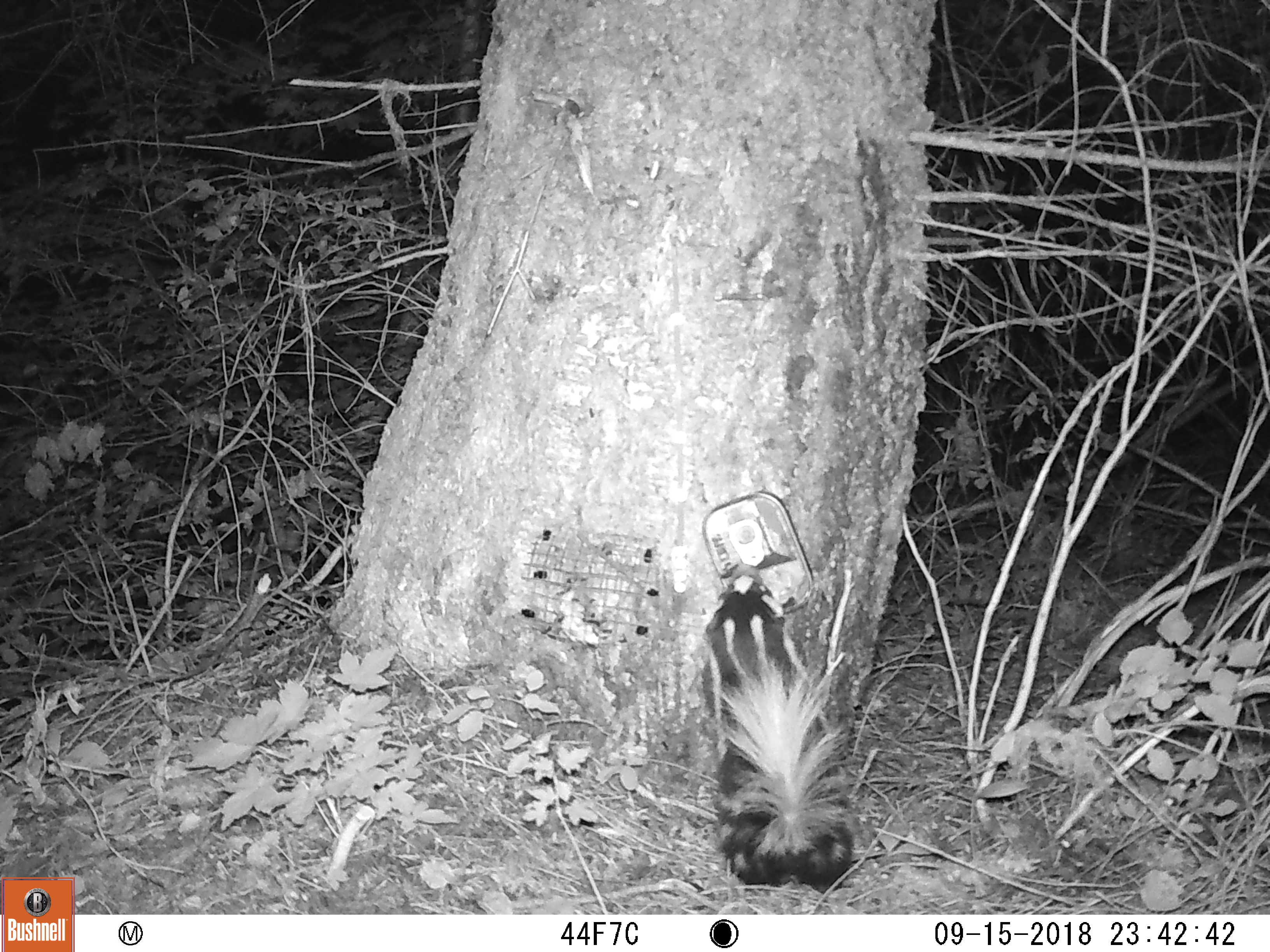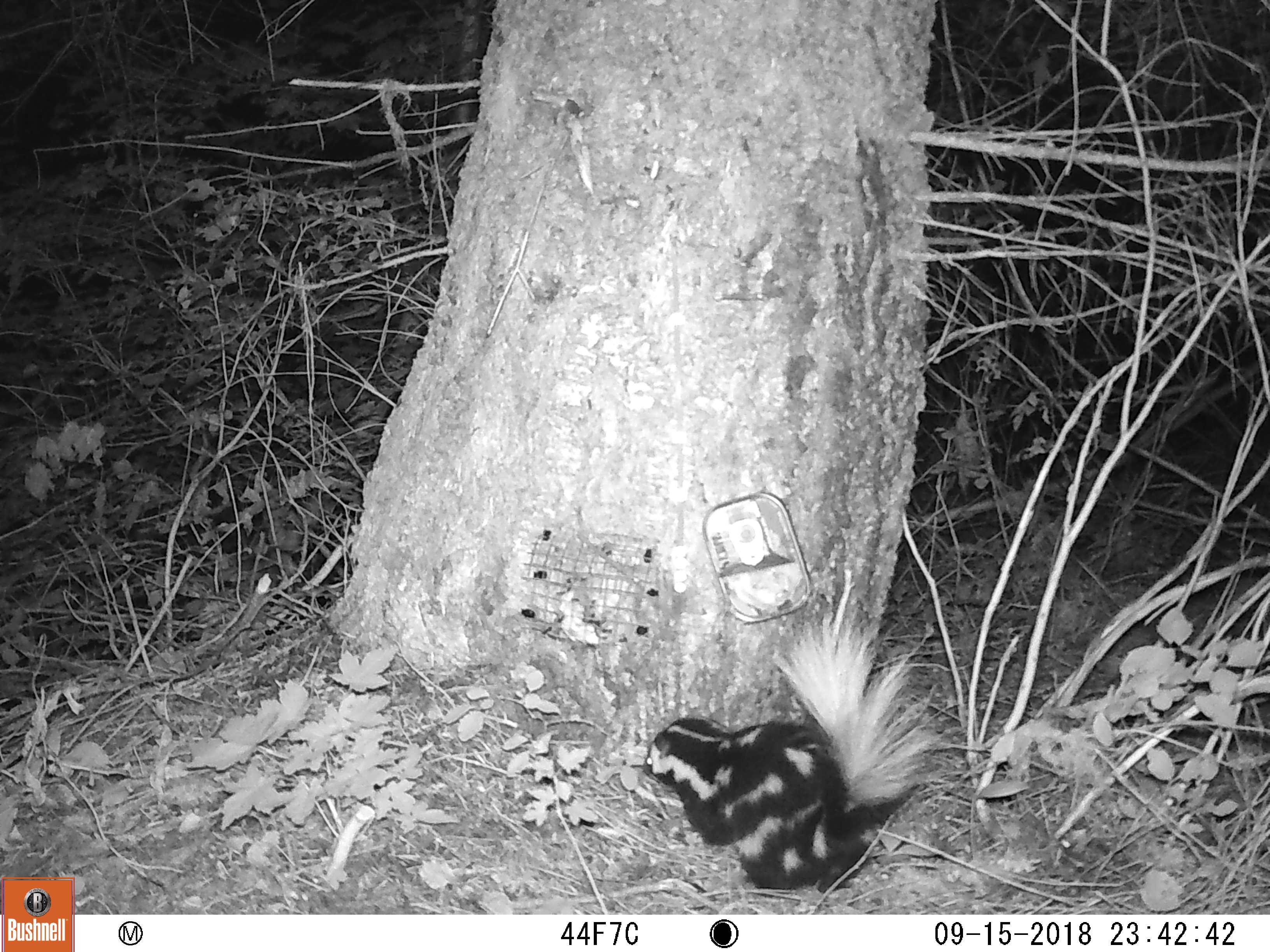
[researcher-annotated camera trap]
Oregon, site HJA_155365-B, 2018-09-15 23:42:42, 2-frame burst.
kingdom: Animalia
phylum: Chordata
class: Mammalia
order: Carnivora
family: Mephitidae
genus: Spilogale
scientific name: Spilogale gracilis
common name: western spotted skunk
Western spotted skunk (Spilogale gracilis).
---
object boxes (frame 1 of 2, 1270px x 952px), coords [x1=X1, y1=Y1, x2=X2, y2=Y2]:
western spotted skunk: [x1=646, y1=532, x2=880, y2=902]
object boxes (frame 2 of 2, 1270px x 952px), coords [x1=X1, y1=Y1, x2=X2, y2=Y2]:
western spotted skunk: [x1=618, y1=613, x2=955, y2=900]